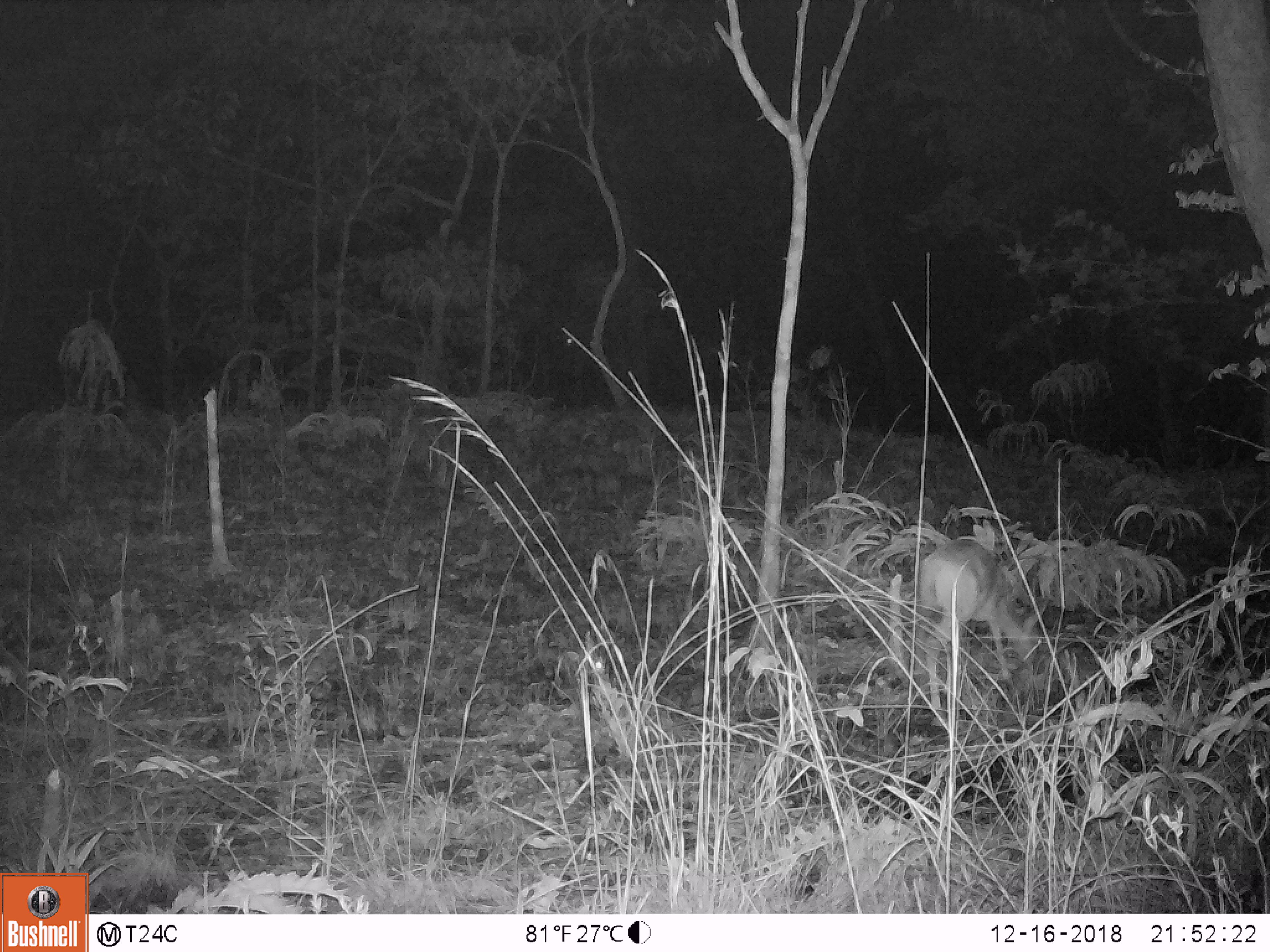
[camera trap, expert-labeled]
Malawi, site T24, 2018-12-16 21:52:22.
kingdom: Animalia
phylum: Chordata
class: Mammalia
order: Artiodactyla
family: Bovidae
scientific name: Antilopinae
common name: small antelope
Small antelope (Antilopinae), count 1.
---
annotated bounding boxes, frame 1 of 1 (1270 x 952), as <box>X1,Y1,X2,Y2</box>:
small antelope: <box>884,515,1066,720</box>